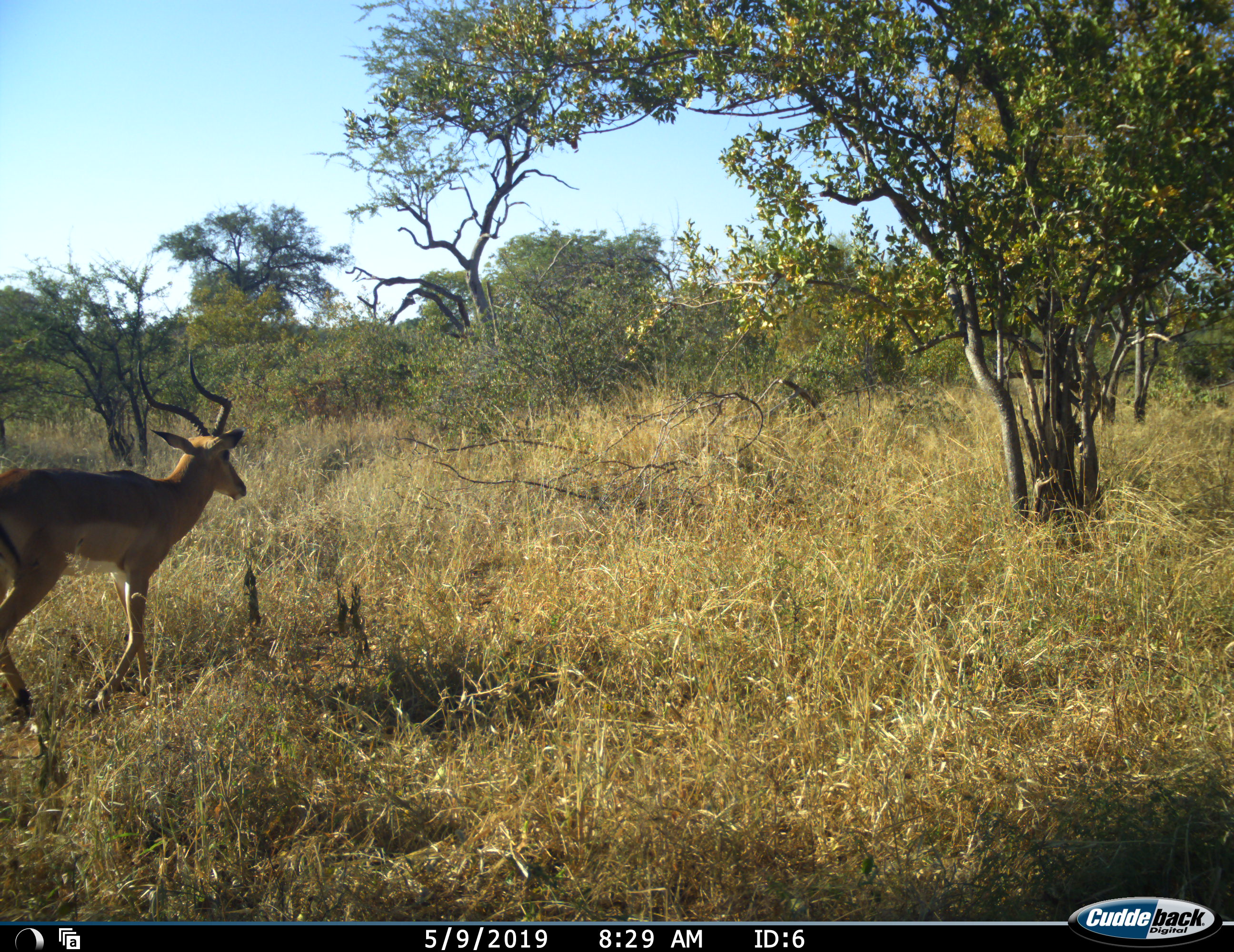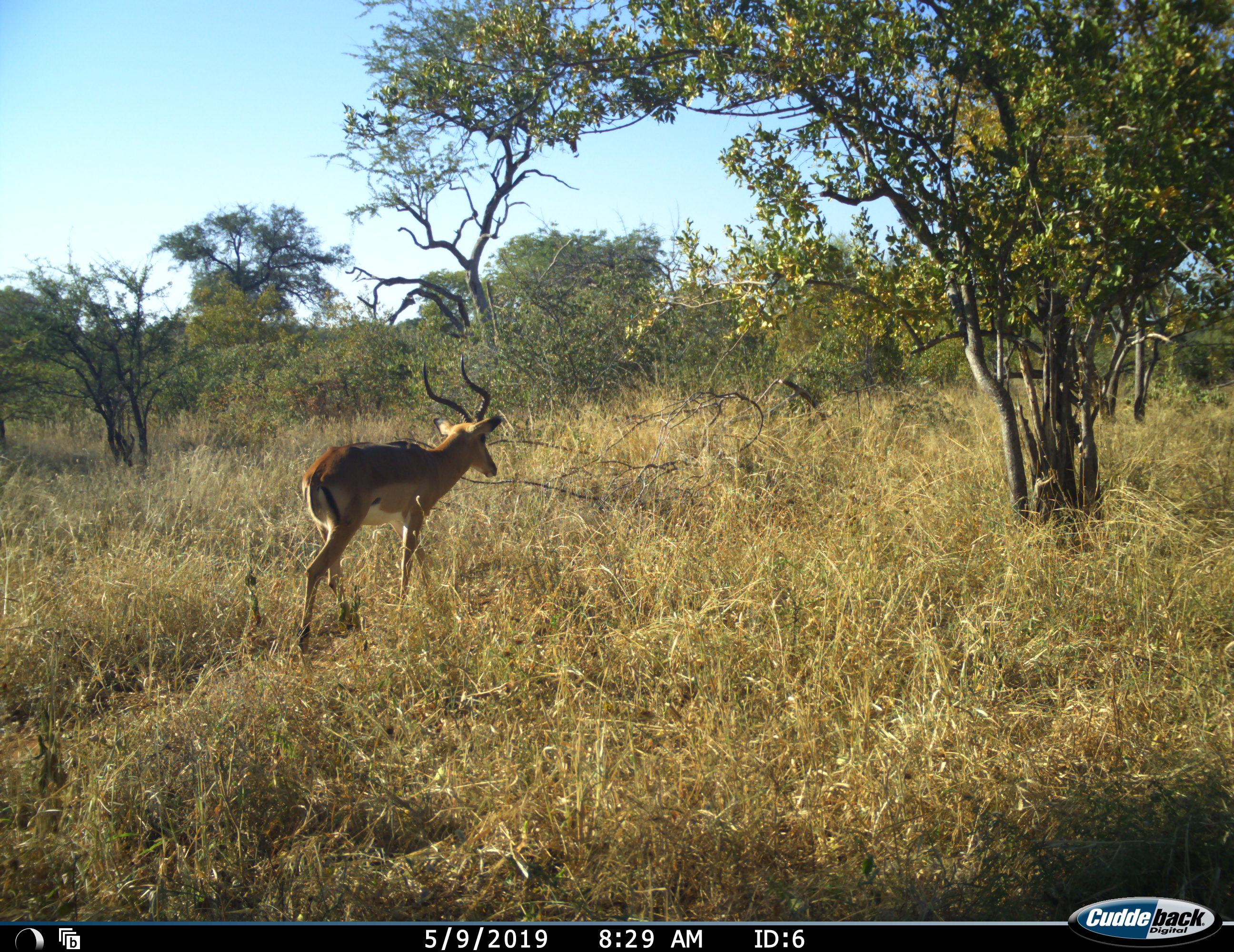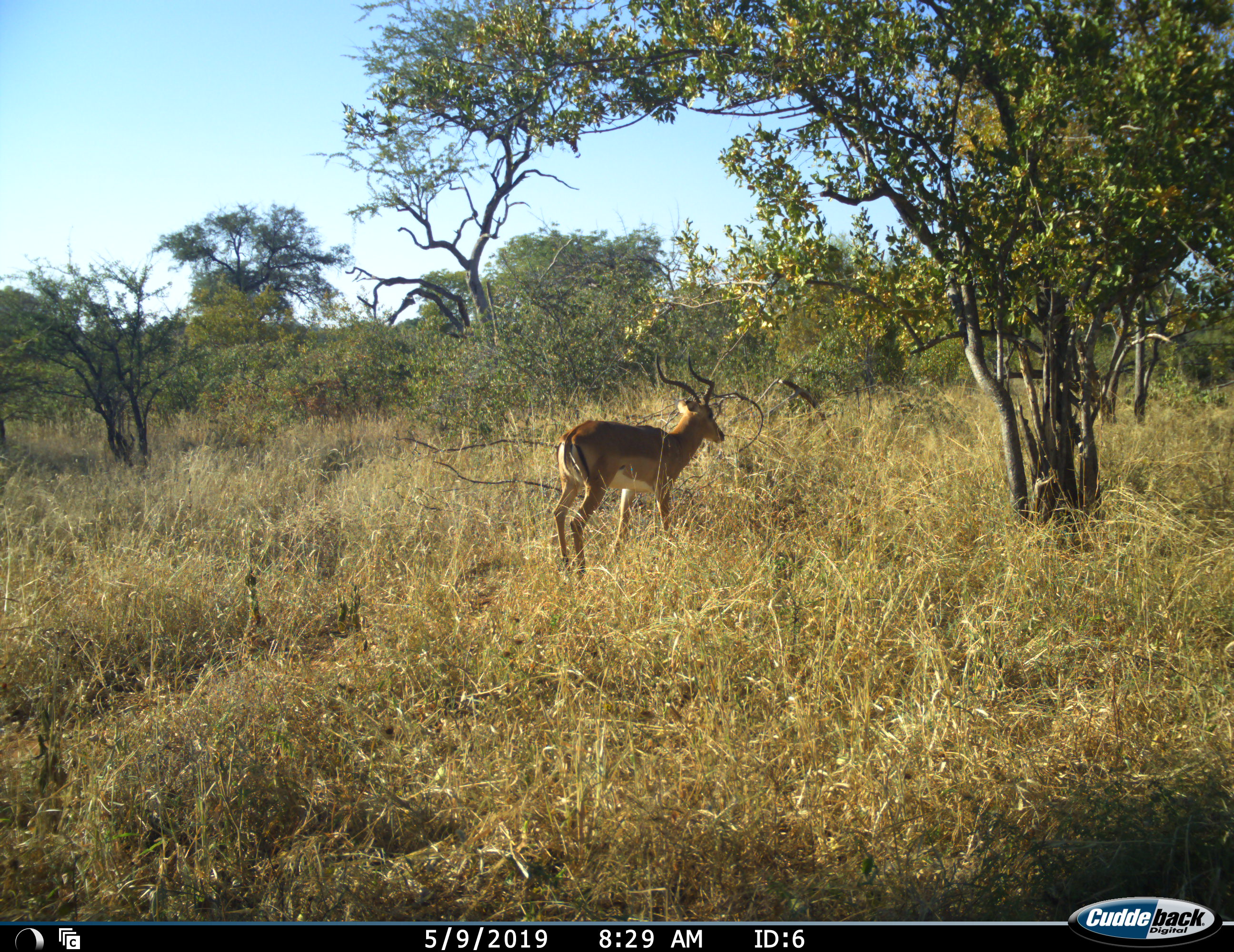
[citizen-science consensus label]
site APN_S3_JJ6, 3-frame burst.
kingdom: Animalia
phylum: Chordata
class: Mammalia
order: Artiodactyla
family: Bovidae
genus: Aepyceros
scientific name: Aepyceros melampus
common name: impala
Impala (Aepyceros melampus), count 1. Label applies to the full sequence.